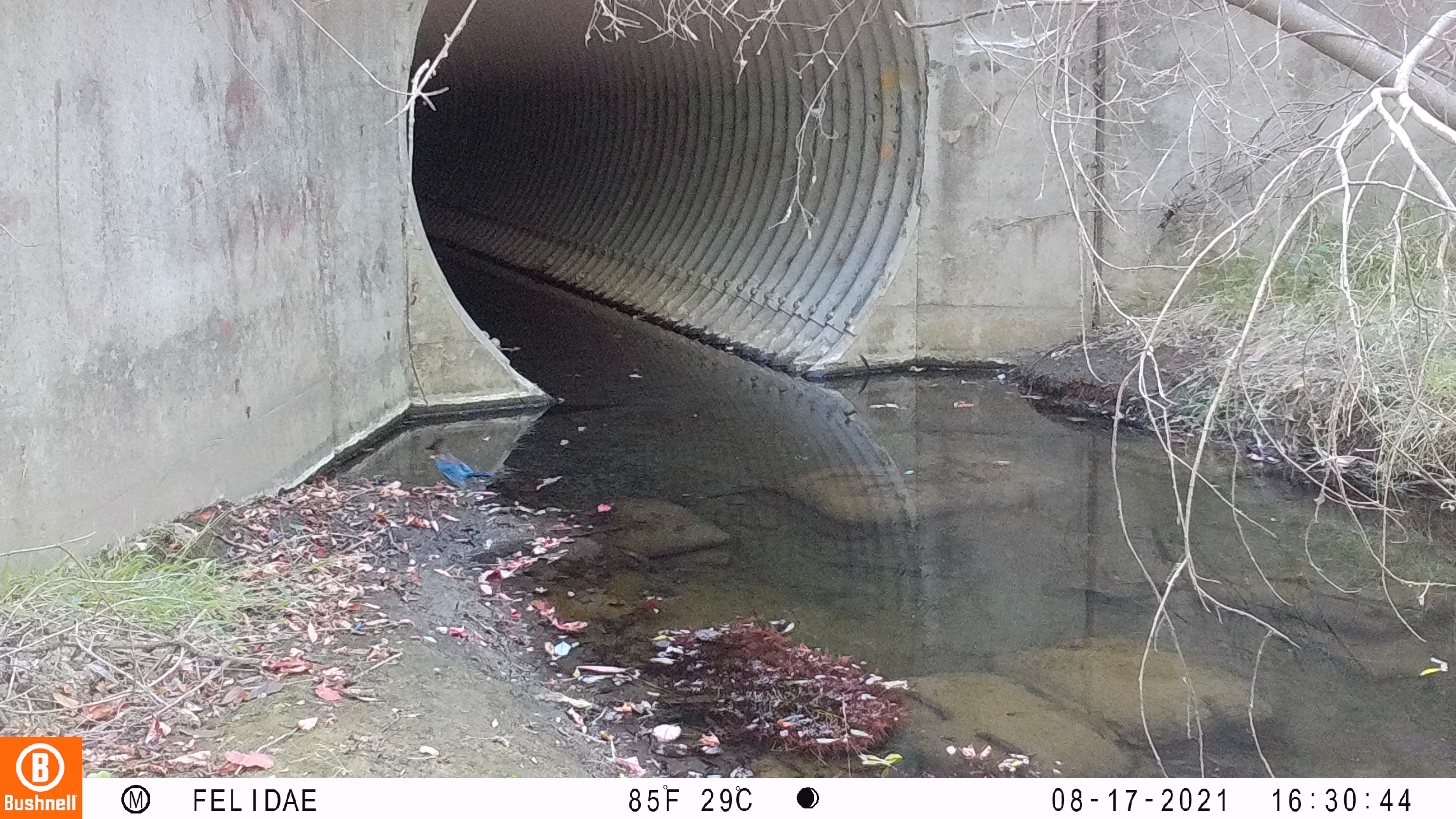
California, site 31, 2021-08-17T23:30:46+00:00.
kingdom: Animalia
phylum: Chordata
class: Aves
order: Passeriformes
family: Corvidae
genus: Cyanocitta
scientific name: Cyanocitta stelleri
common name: steller's jay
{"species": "steller's jay (Cyanocitta stelleri)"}